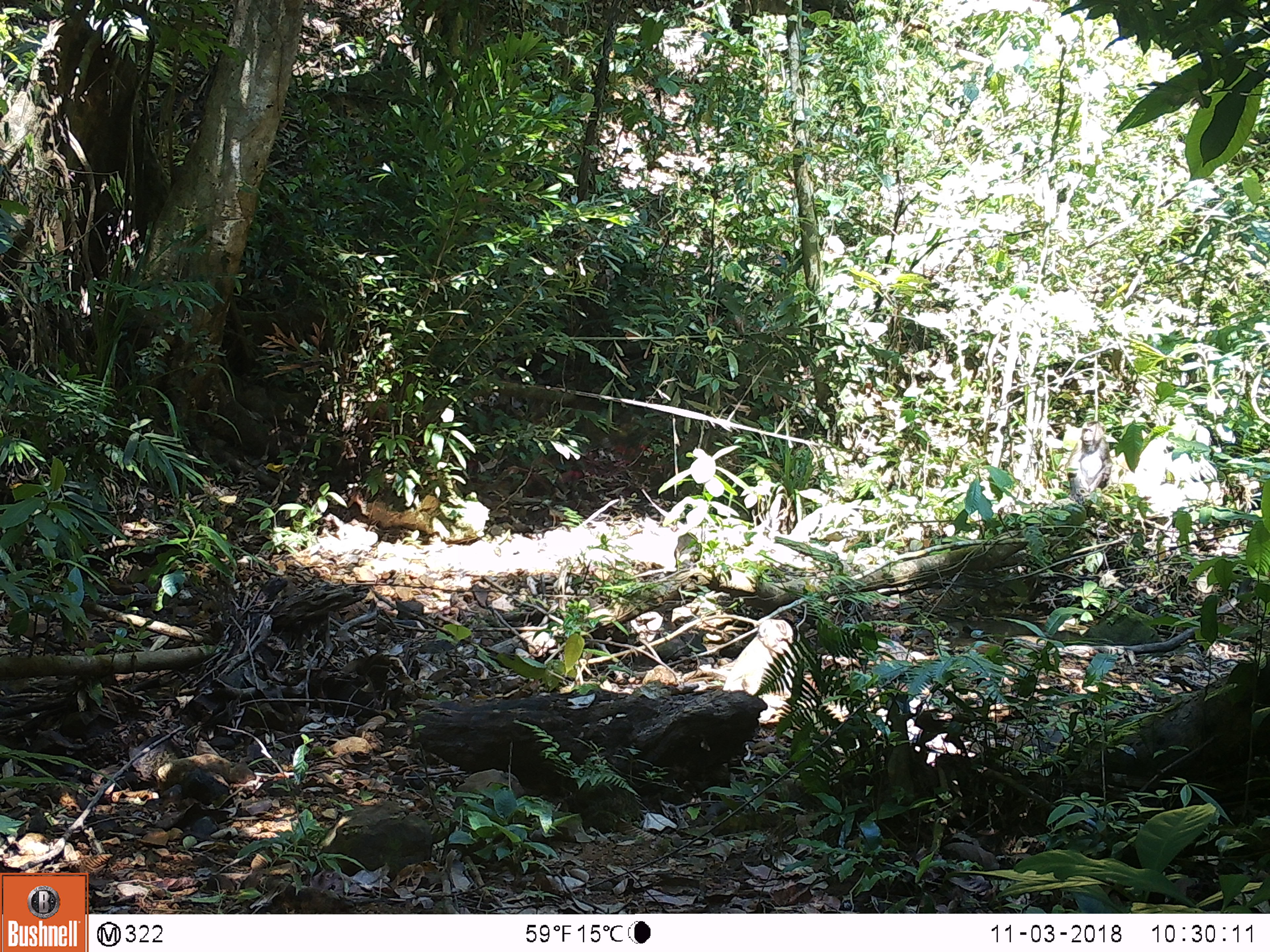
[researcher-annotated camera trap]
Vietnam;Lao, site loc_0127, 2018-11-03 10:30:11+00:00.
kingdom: Animalia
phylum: Chordata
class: Mammalia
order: Primates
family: Cercopithecidae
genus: Macaca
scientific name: Macaca nemestrina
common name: pig-tailed macaque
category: pig tailed macaque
Pig tailed macaque (pig-tailed macaque) (Macaca nemestrina). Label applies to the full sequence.